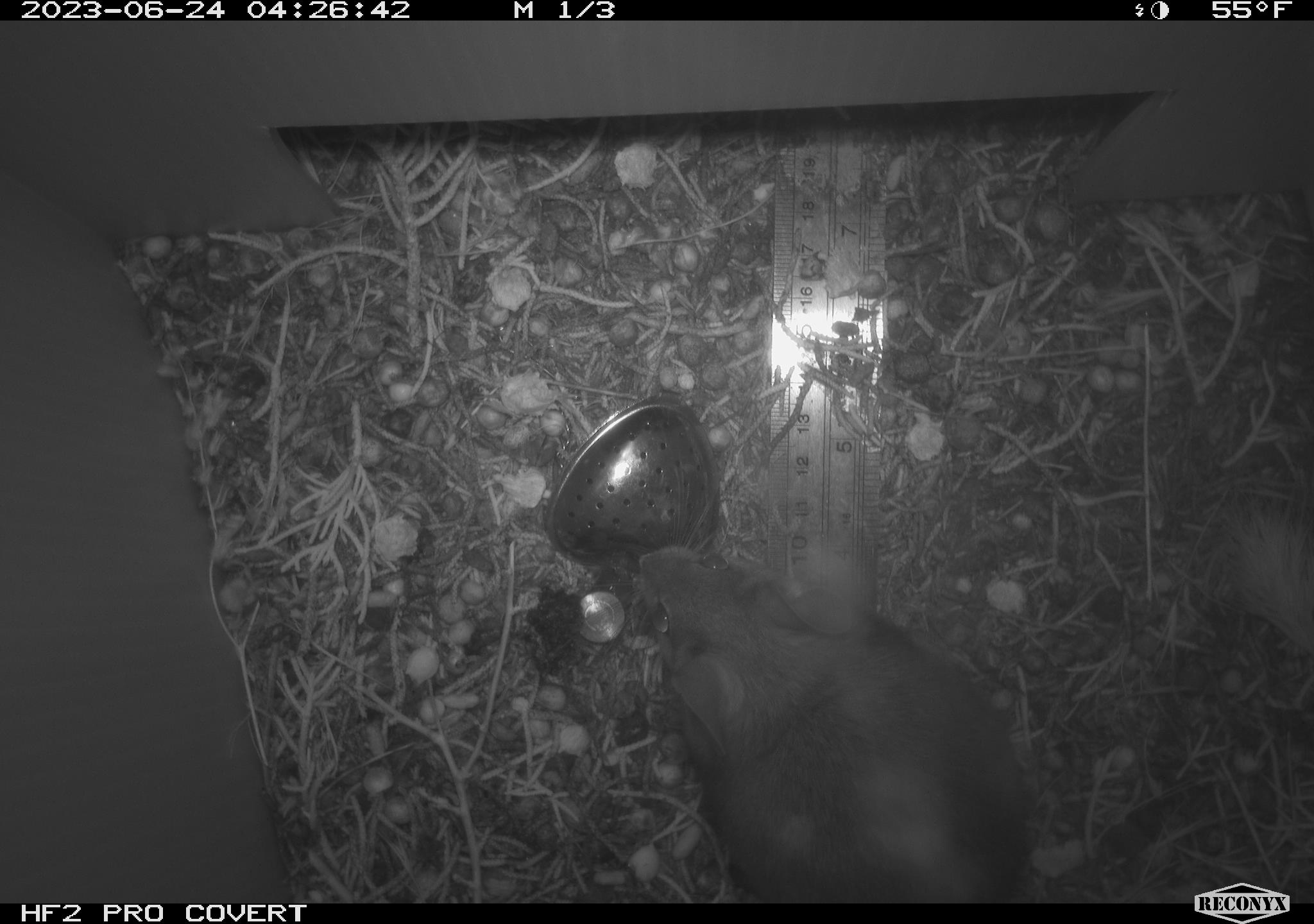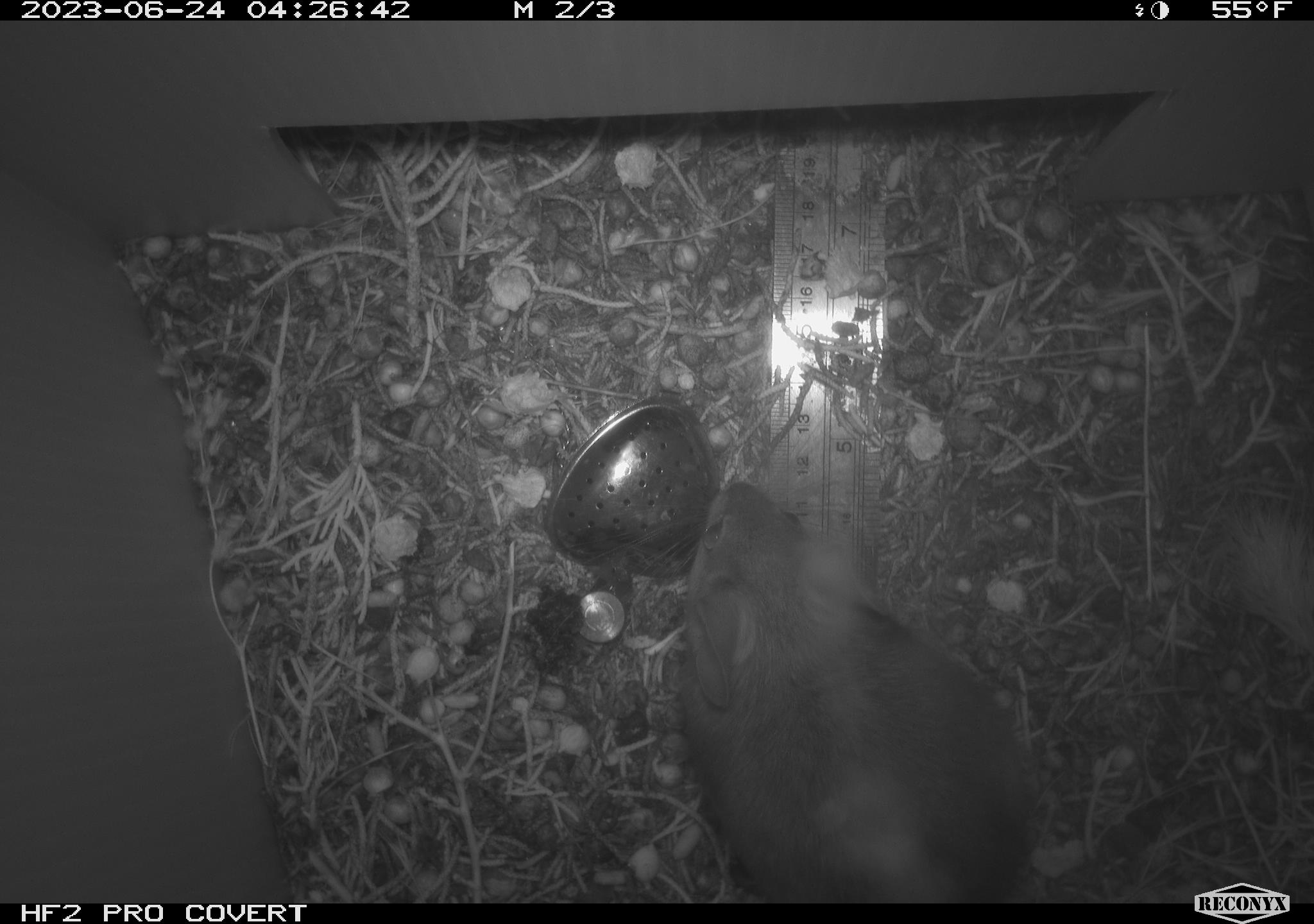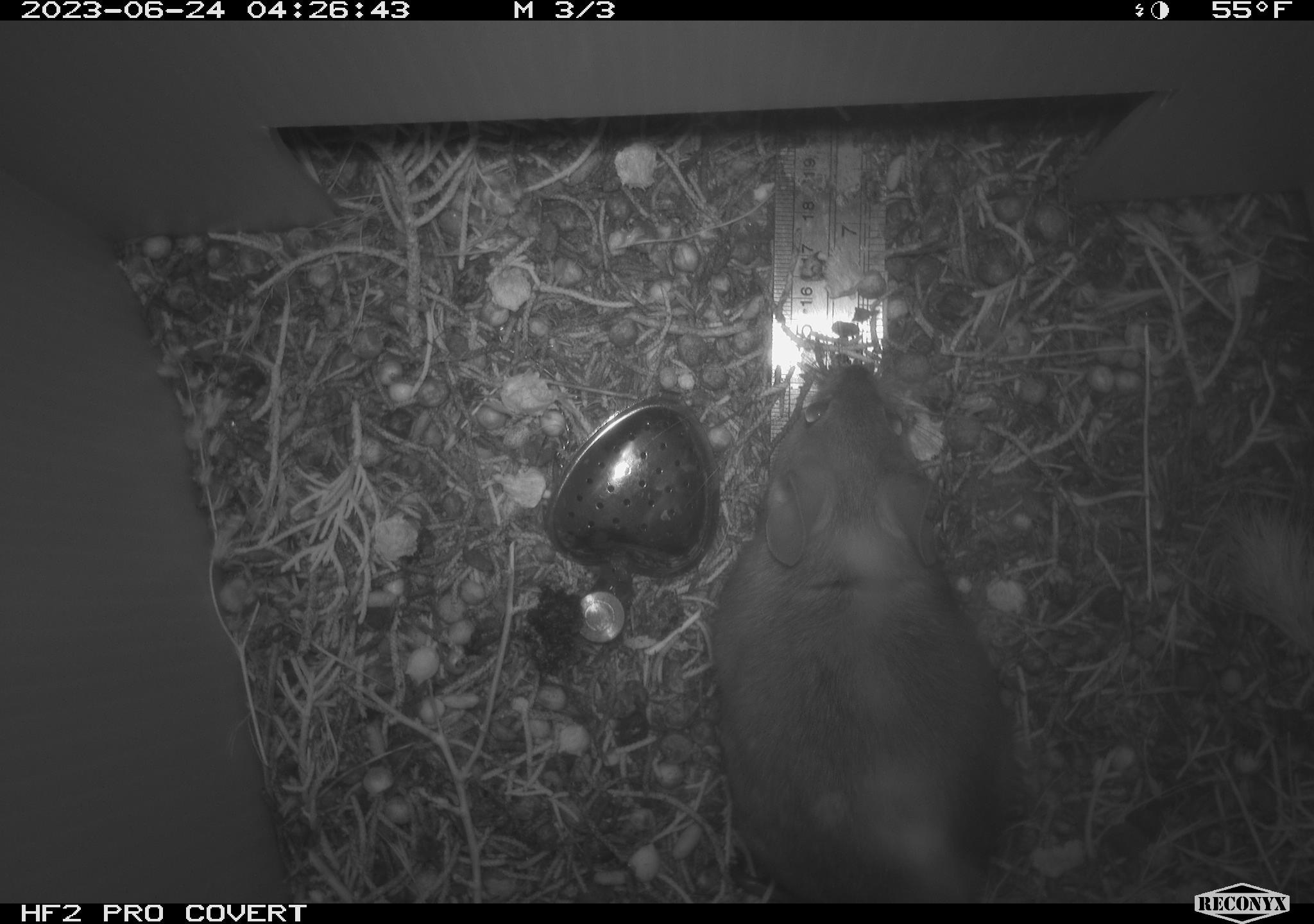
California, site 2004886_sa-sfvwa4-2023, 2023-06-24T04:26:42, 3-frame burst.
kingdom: Animalia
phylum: Chordata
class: Mammalia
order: Rodentia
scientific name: Rodentia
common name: mouse species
Mouse species (Rodentia).